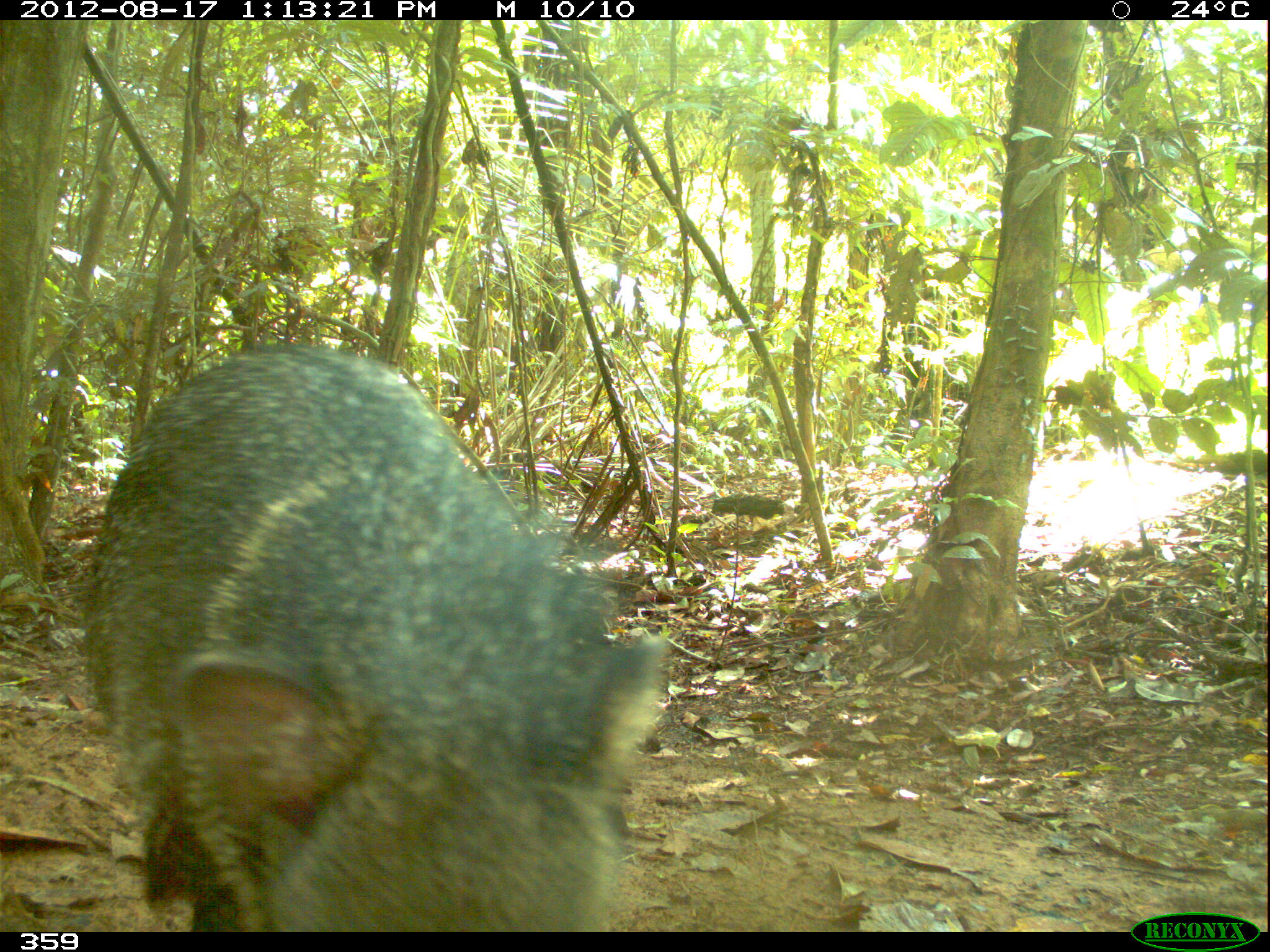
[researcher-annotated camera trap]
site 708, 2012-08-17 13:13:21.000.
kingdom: Animalia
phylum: Chordata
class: Mammalia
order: Artiodactyla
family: Tayassuidae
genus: Pecari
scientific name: Pecari tajacu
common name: collared peccary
Pecari tajacu (collared peccary).